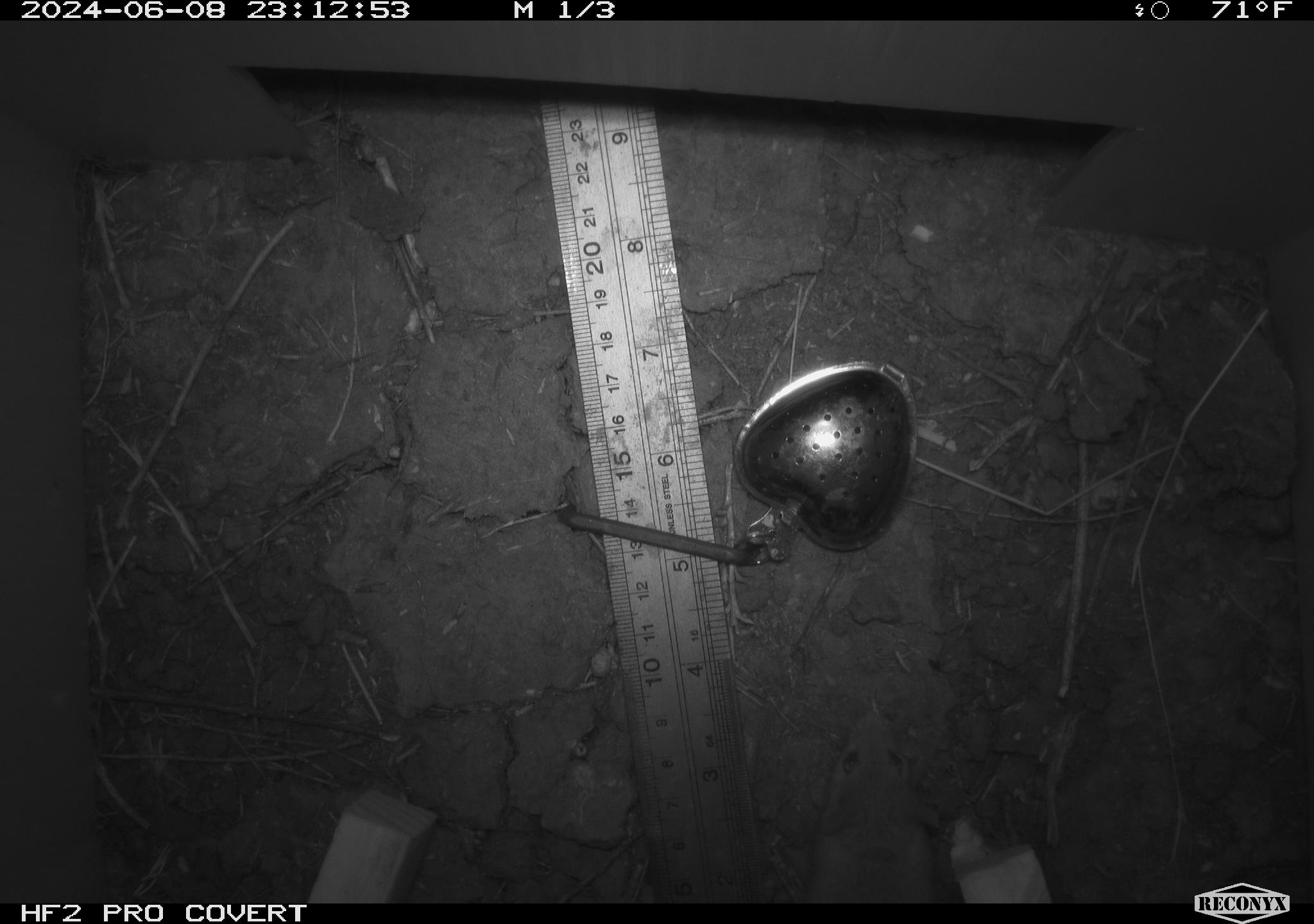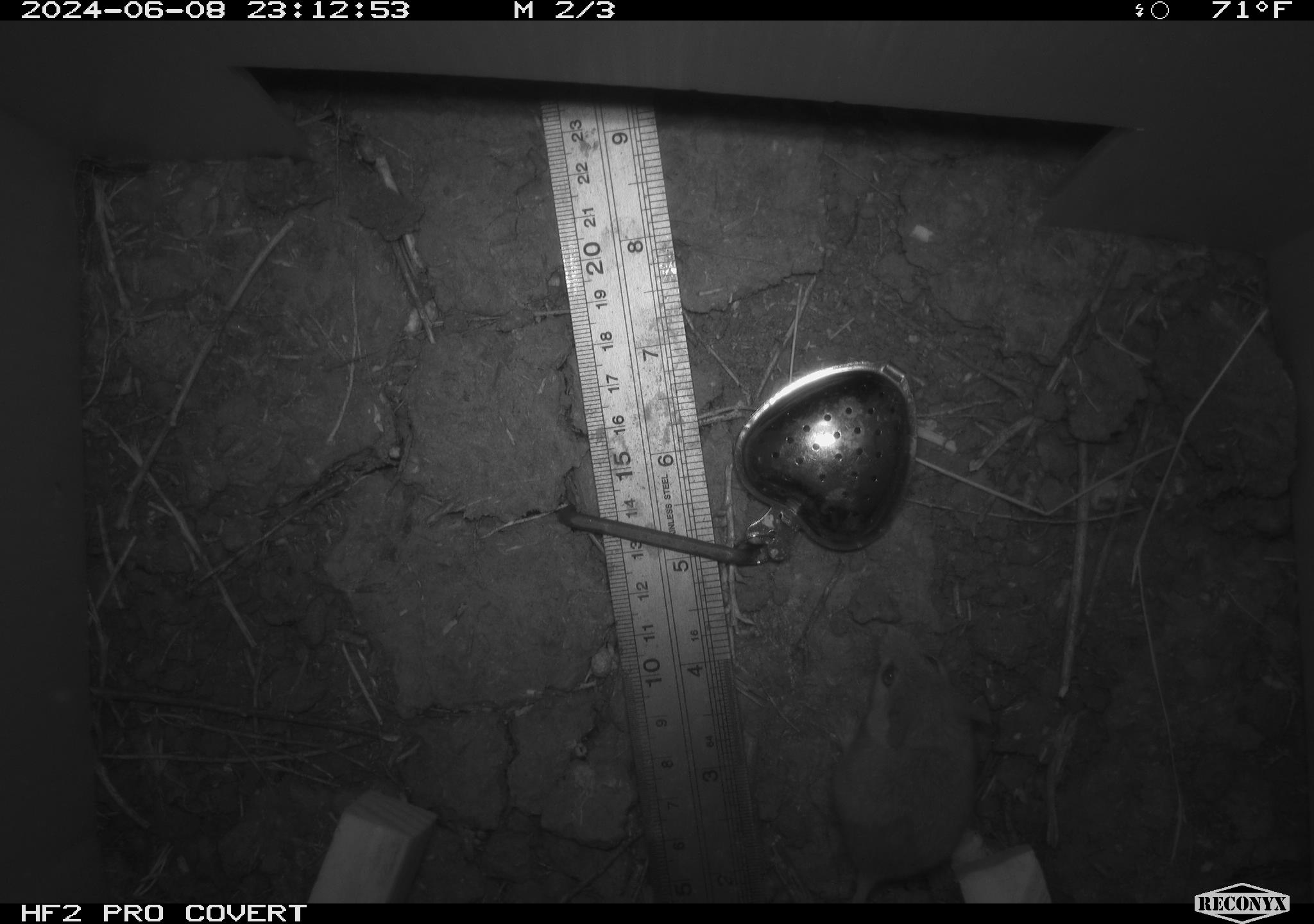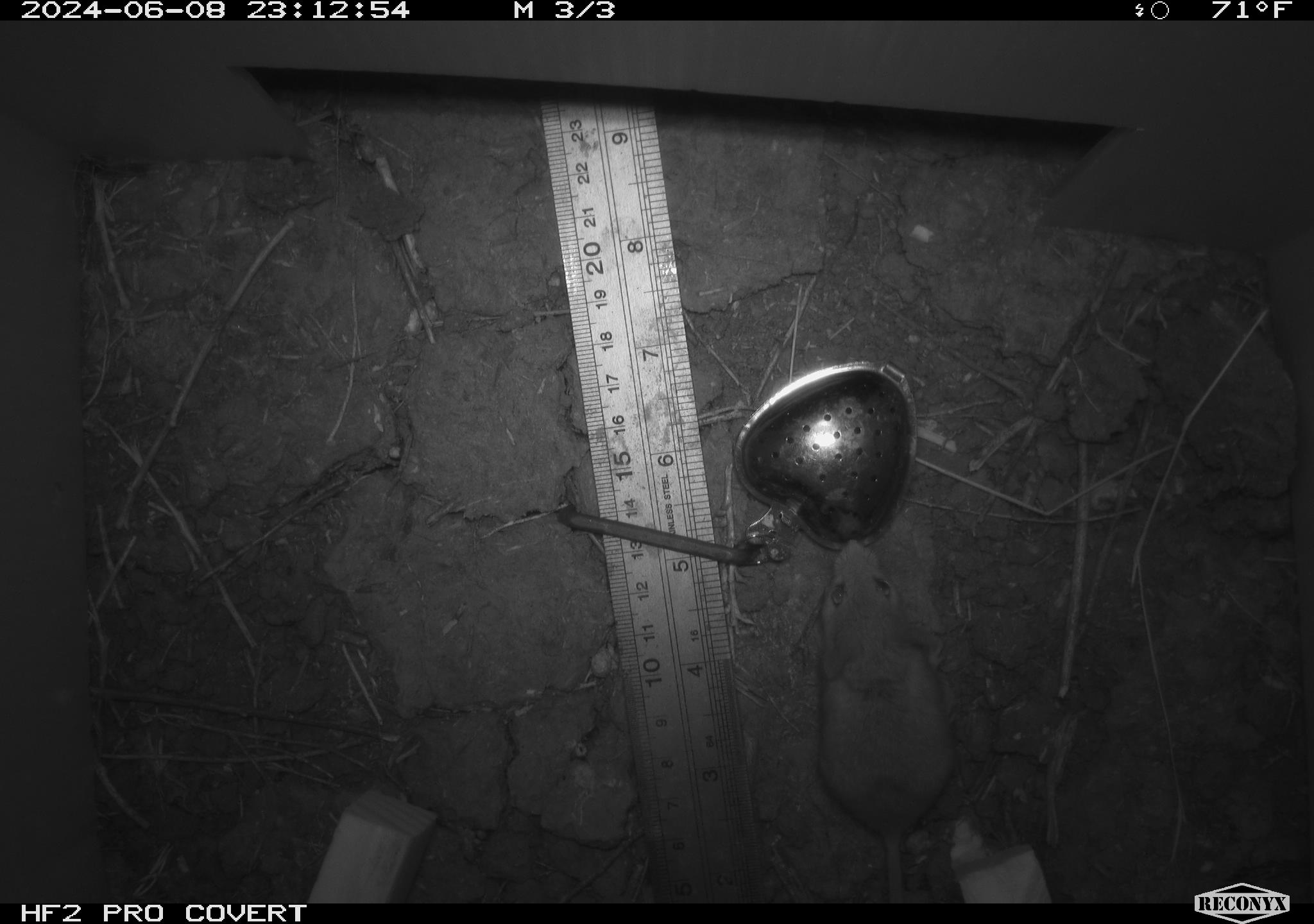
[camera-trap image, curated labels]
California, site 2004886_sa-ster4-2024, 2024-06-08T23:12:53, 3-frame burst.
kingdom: Animalia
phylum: Chordata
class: Mammalia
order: Rodentia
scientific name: Rodentia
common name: mouse species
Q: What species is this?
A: Mouse species (Rodentia).